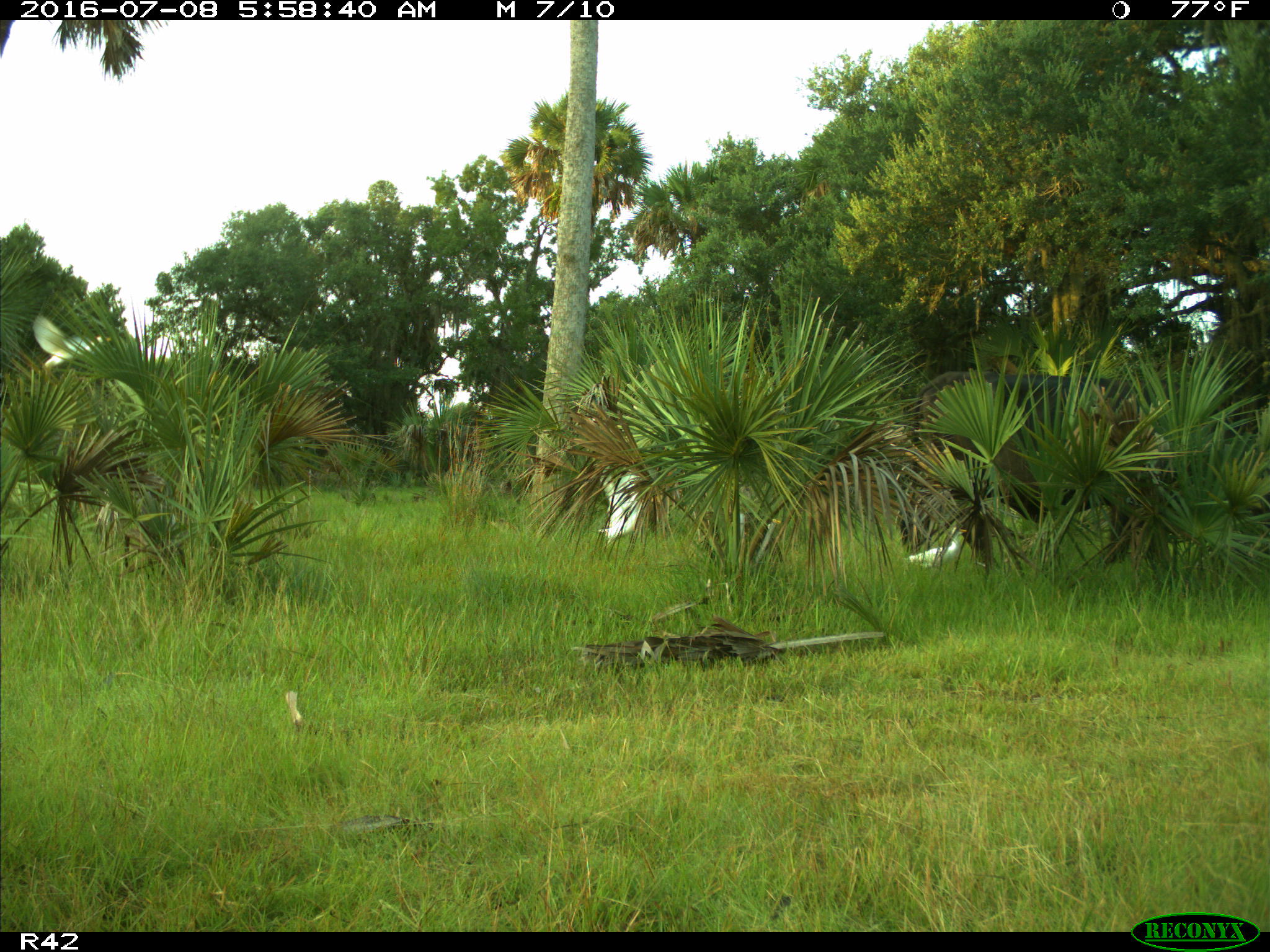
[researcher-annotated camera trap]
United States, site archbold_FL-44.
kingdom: Animalia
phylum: Chordata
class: Mammalia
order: Artiodactyla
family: Bovidae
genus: Bos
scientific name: Bos taurus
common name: domestic cow